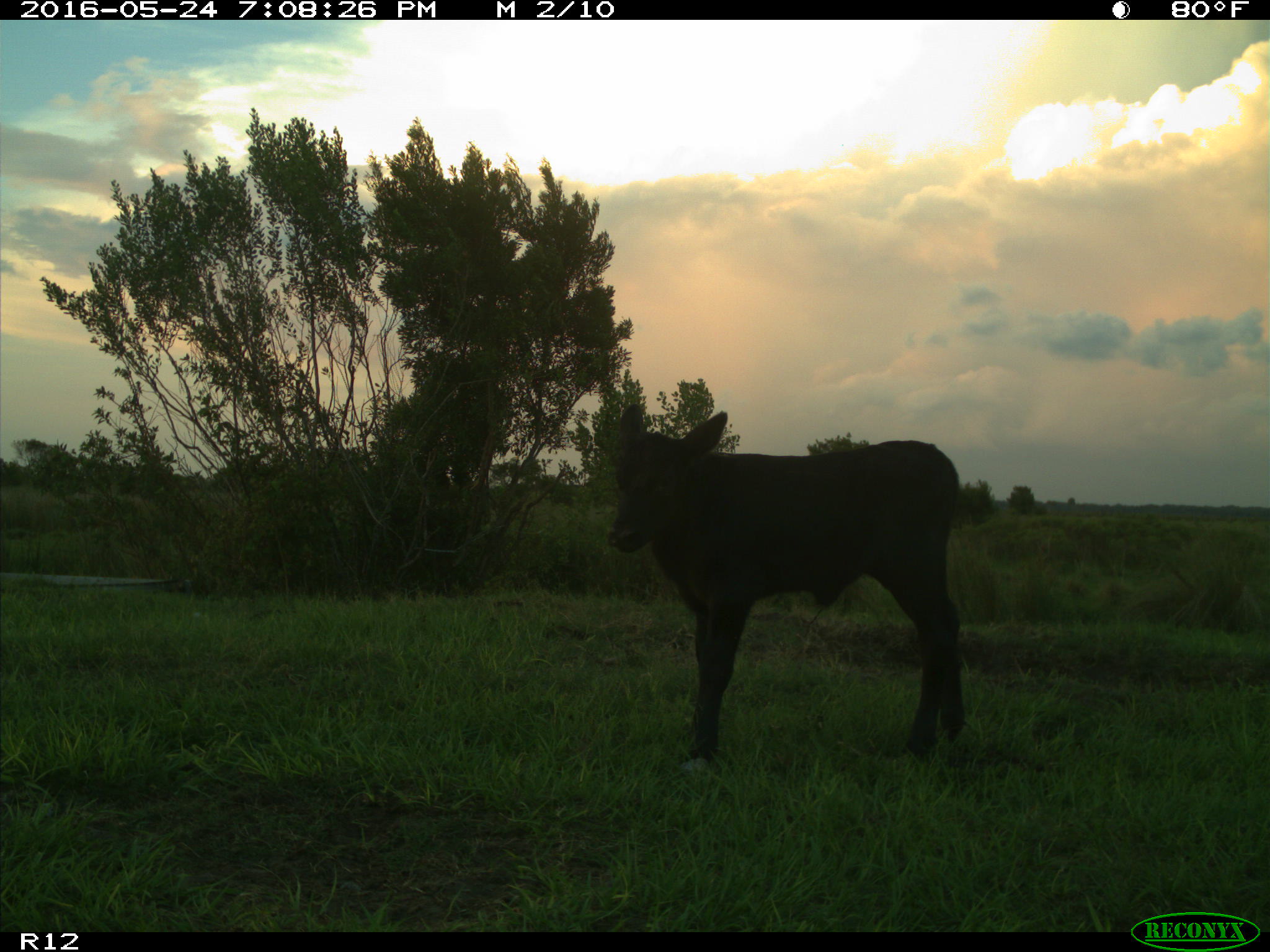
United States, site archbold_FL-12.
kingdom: Animalia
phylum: Chordata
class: Mammalia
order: Artiodactyla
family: Bovidae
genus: Bos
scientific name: Bos taurus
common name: domestic cow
Bos taurus (domestic cow).